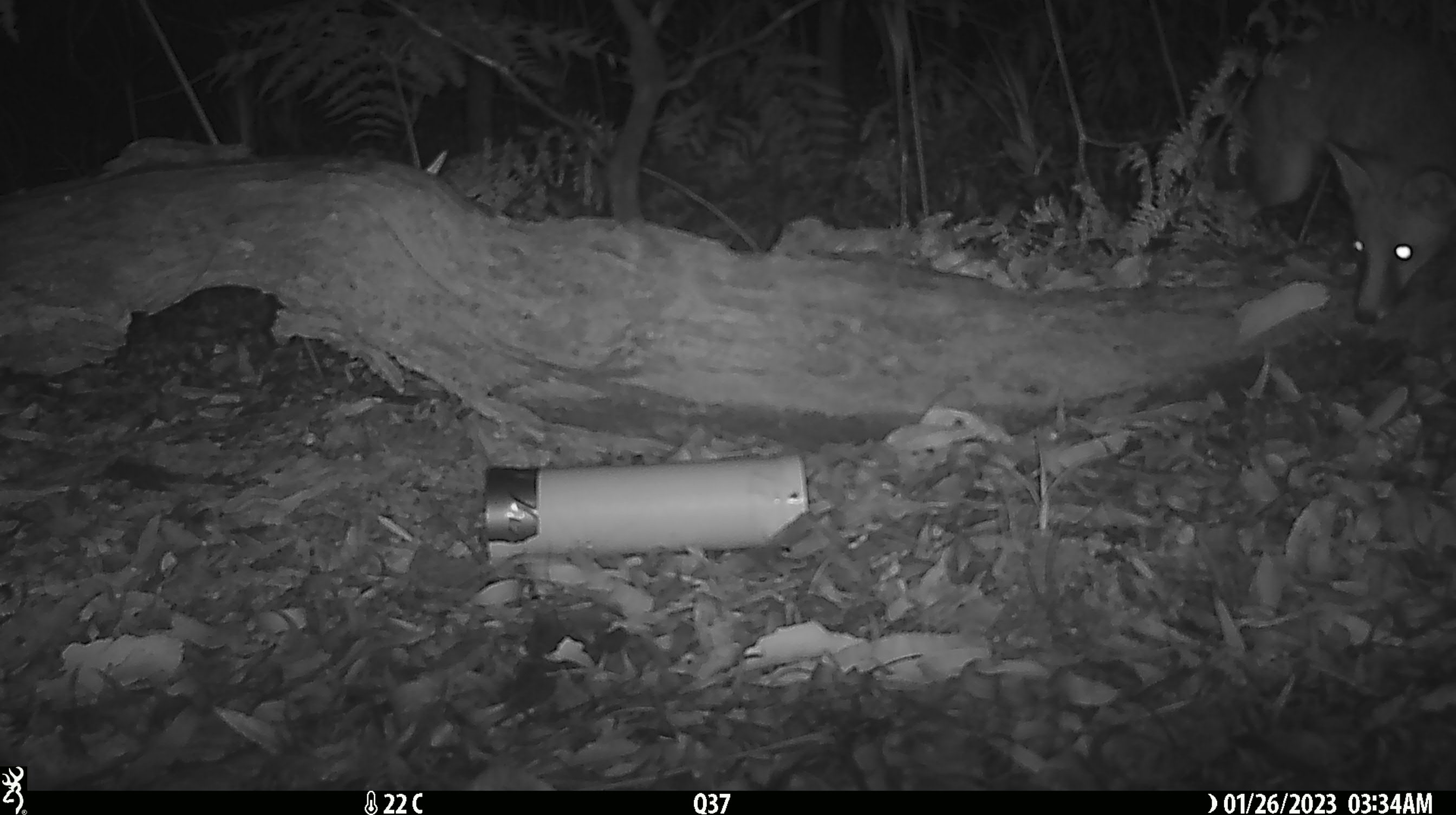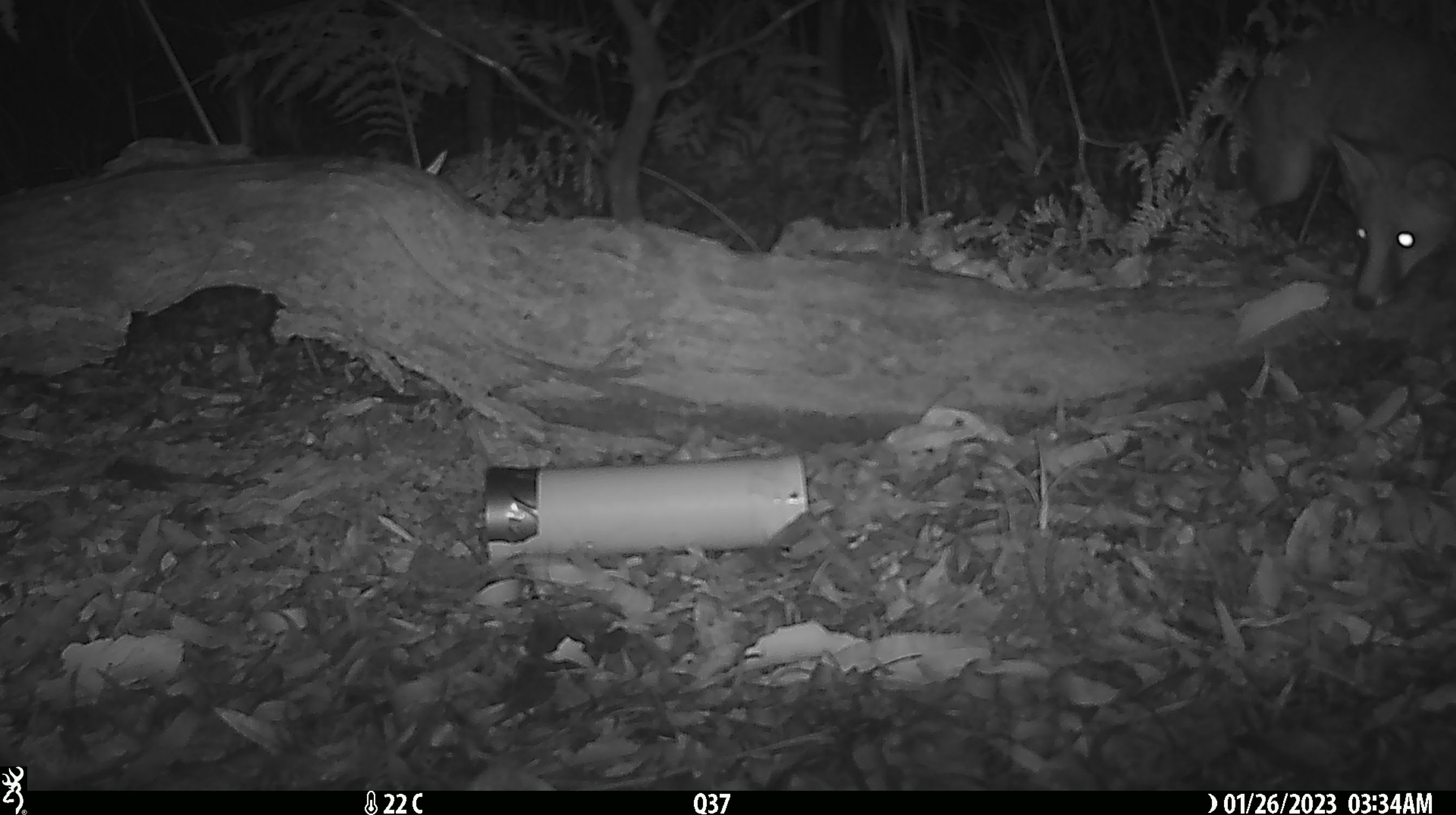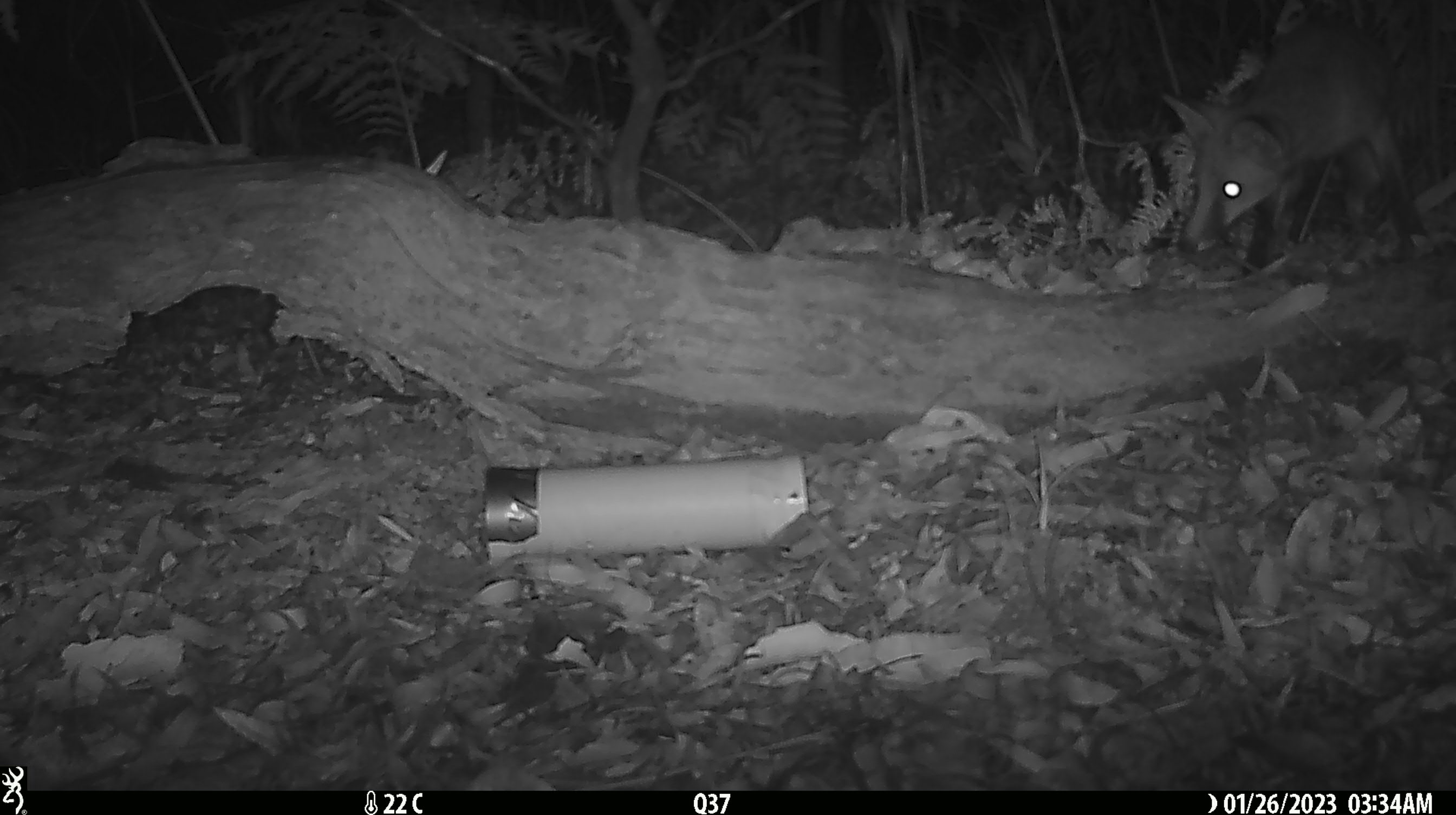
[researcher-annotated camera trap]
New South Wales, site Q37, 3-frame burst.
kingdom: Animalia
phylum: Chordata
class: Mammalia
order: Carnivora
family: Canidae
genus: Vulpes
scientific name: Vulpes vulpes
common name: red fox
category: fox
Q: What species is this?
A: Fox (red fox) (Vulpes vulpes).